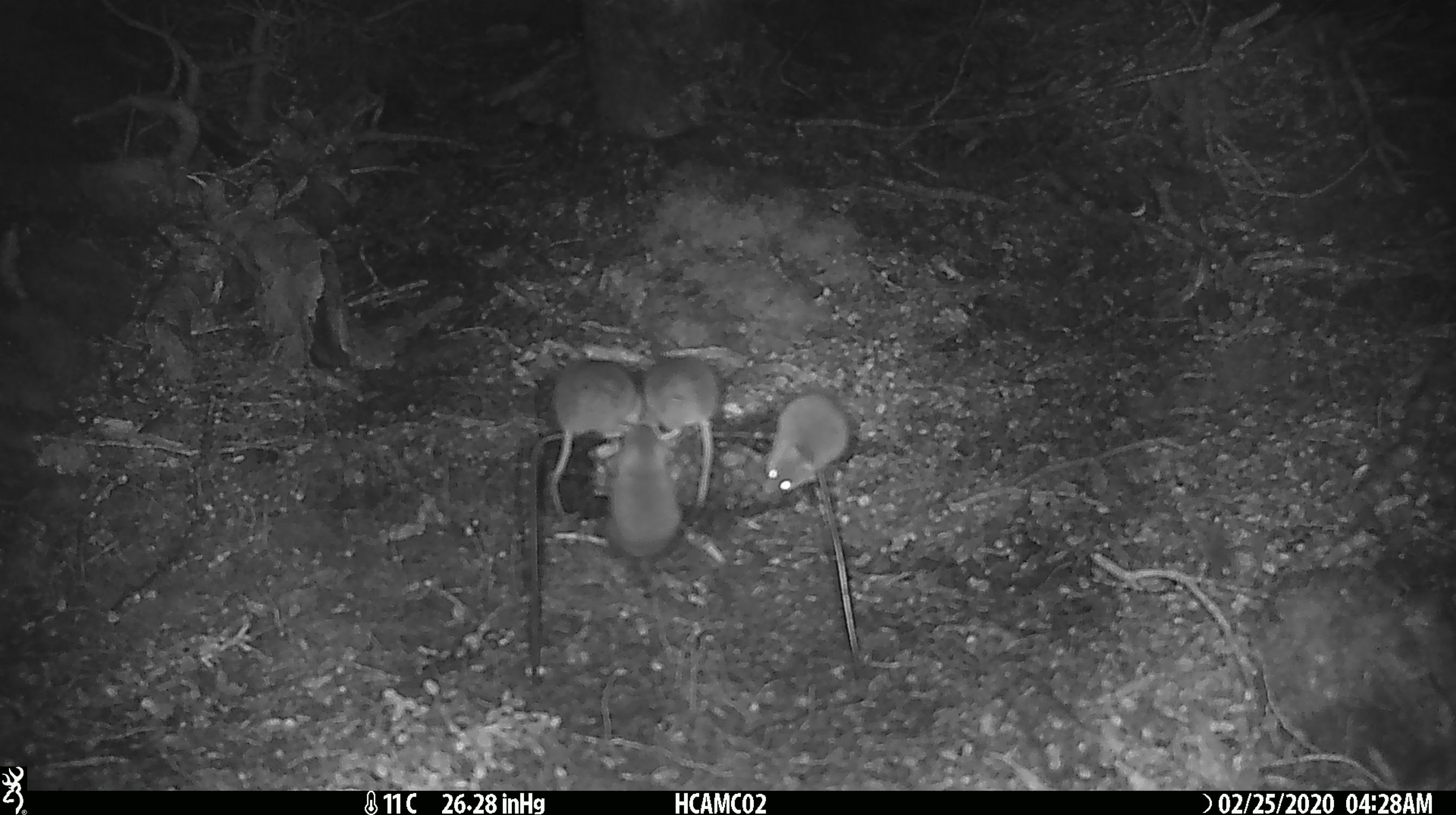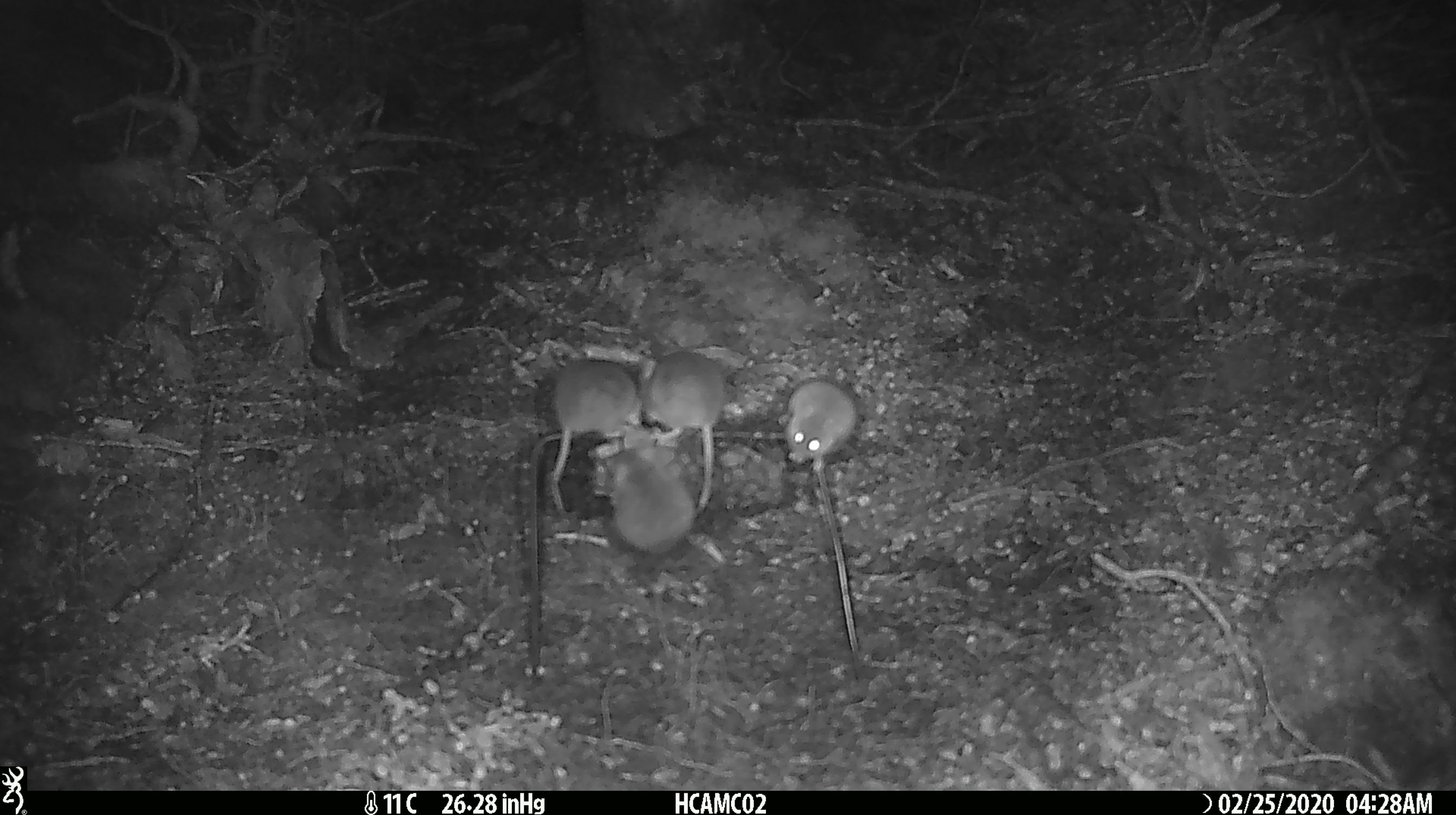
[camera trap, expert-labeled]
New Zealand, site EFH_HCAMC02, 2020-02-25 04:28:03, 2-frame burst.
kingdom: Animalia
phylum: Chordata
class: Mammalia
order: Rodentia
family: Muridae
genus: Mus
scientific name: Mus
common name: mouse